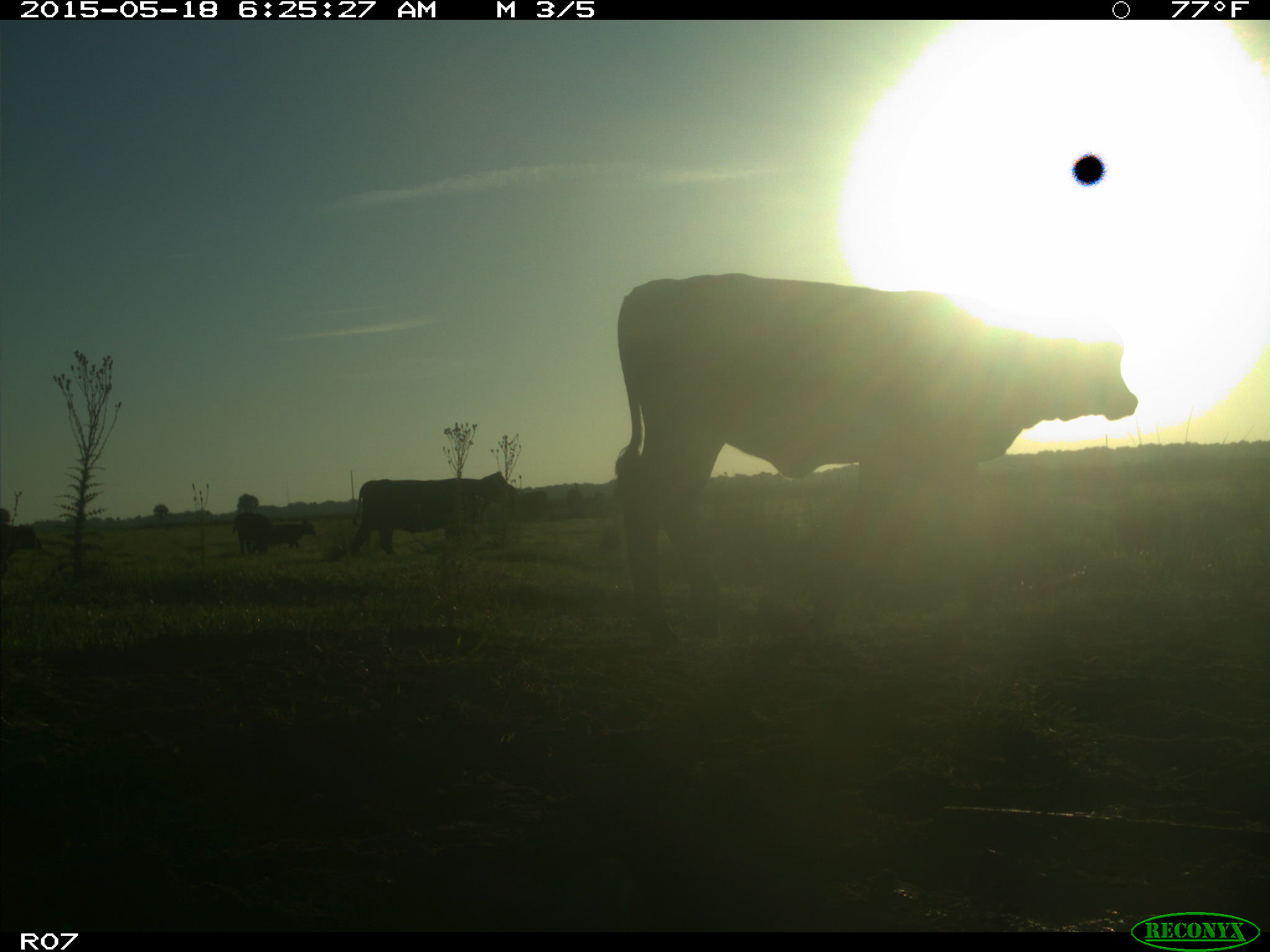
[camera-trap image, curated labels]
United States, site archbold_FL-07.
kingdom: Animalia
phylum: Chordata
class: Mammalia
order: Artiodactyla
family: Bovidae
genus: Bos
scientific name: Bos taurus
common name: domestic cow